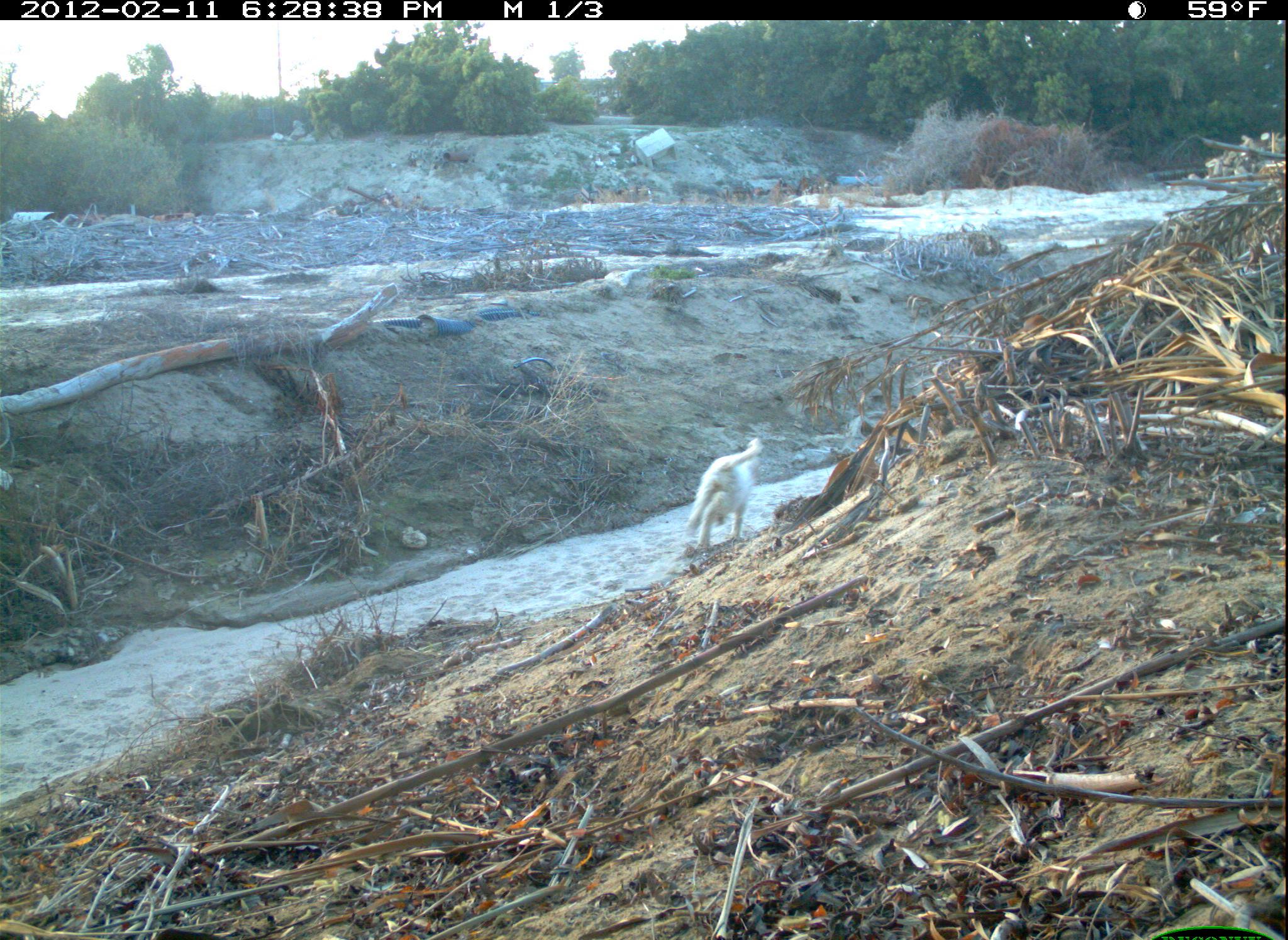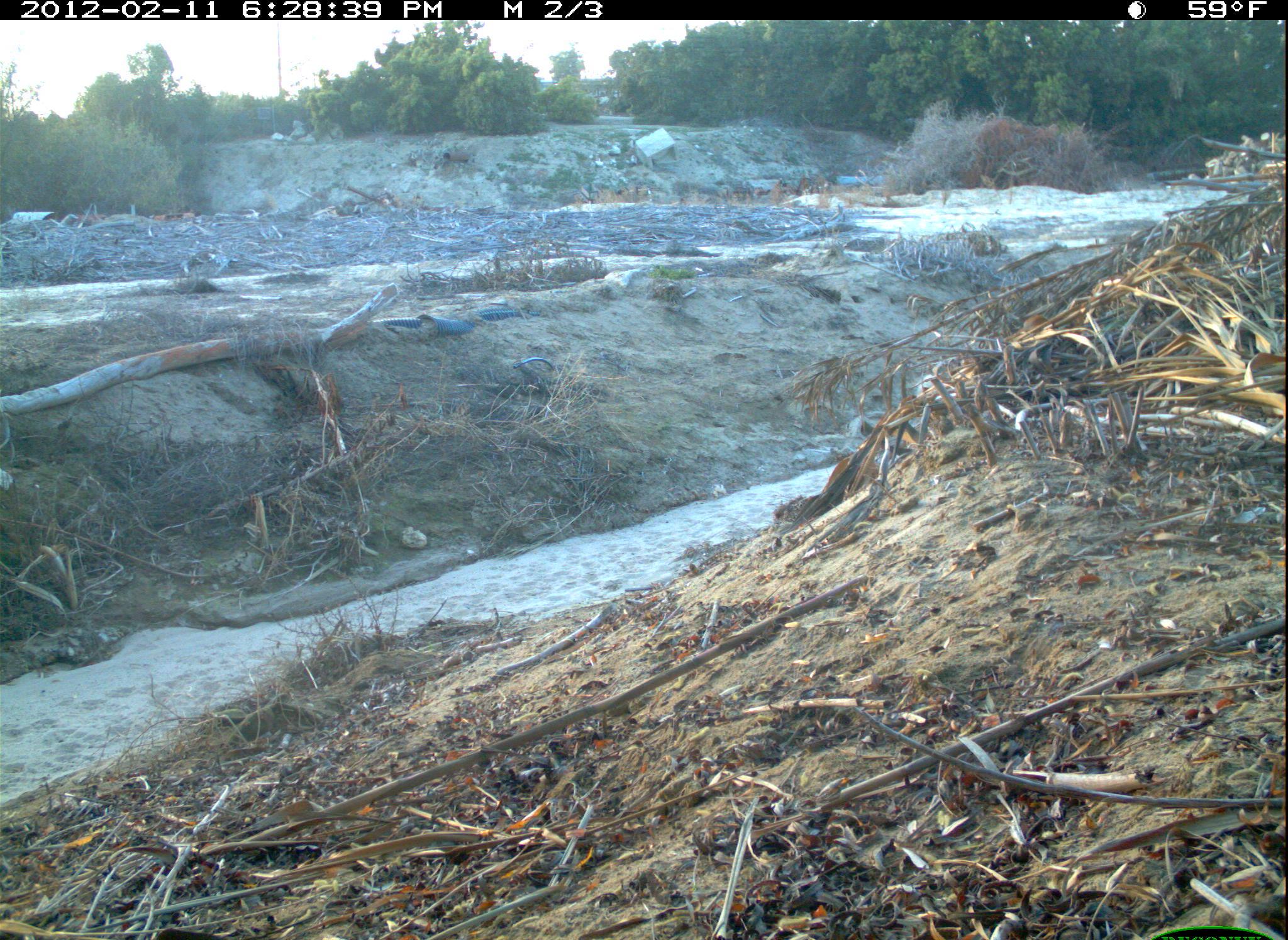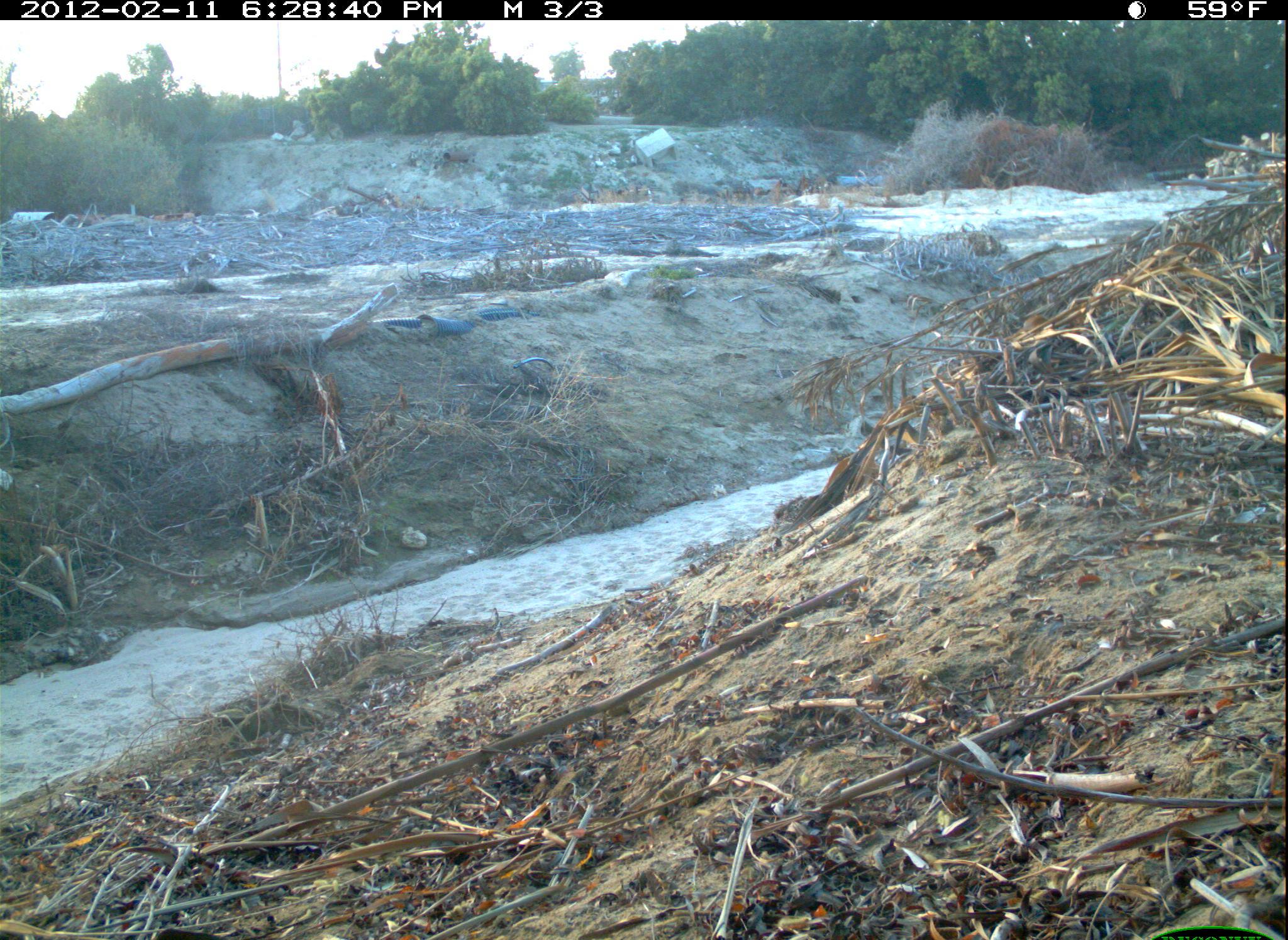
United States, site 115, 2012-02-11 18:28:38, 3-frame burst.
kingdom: Animalia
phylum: Chordata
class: Mammalia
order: Carnivora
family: Canidae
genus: Canis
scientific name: Canis familiaris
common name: domestic dog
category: dog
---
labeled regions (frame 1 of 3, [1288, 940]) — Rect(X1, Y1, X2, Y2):
dog: Rect(665, 435, 799, 577)